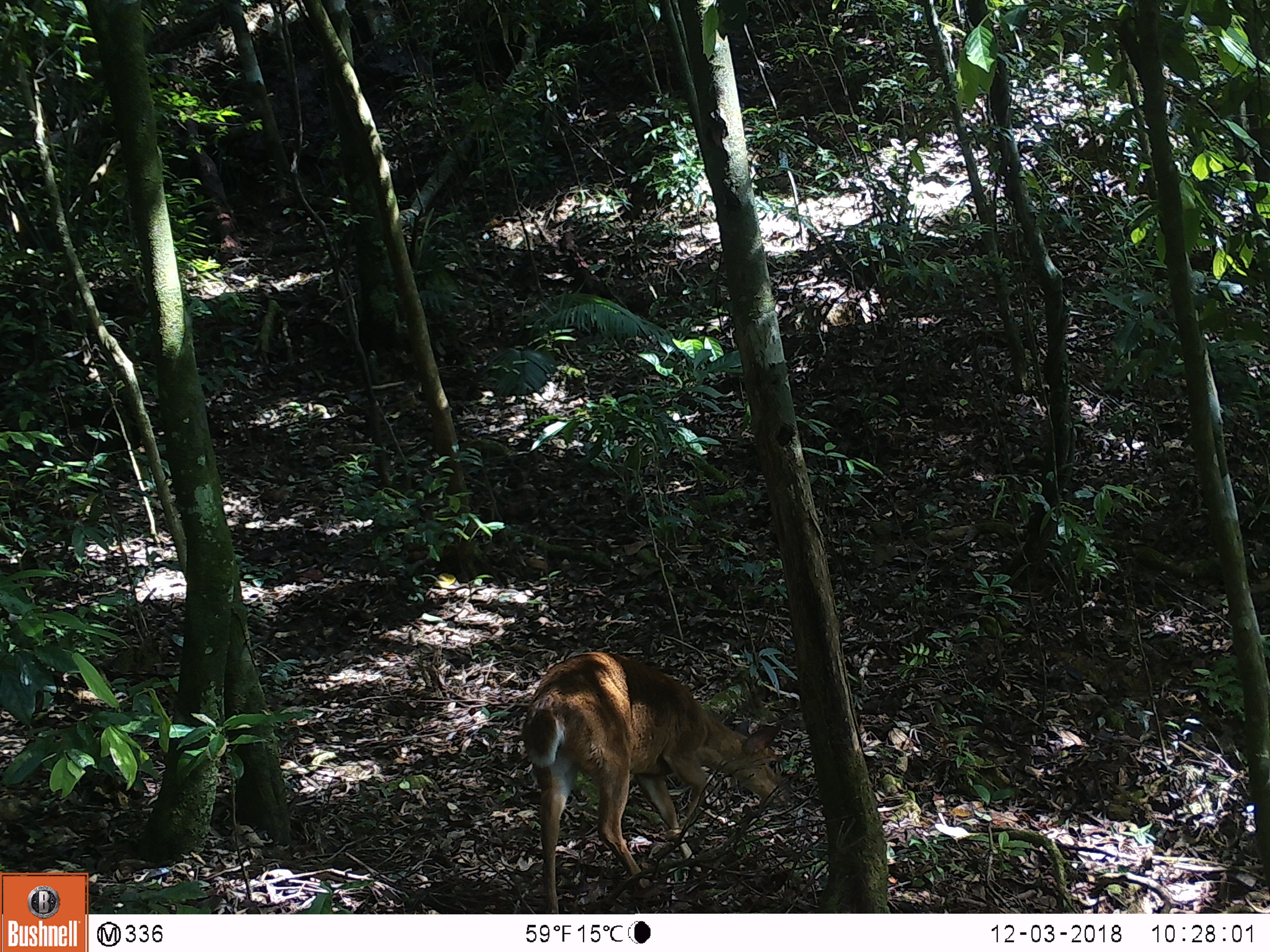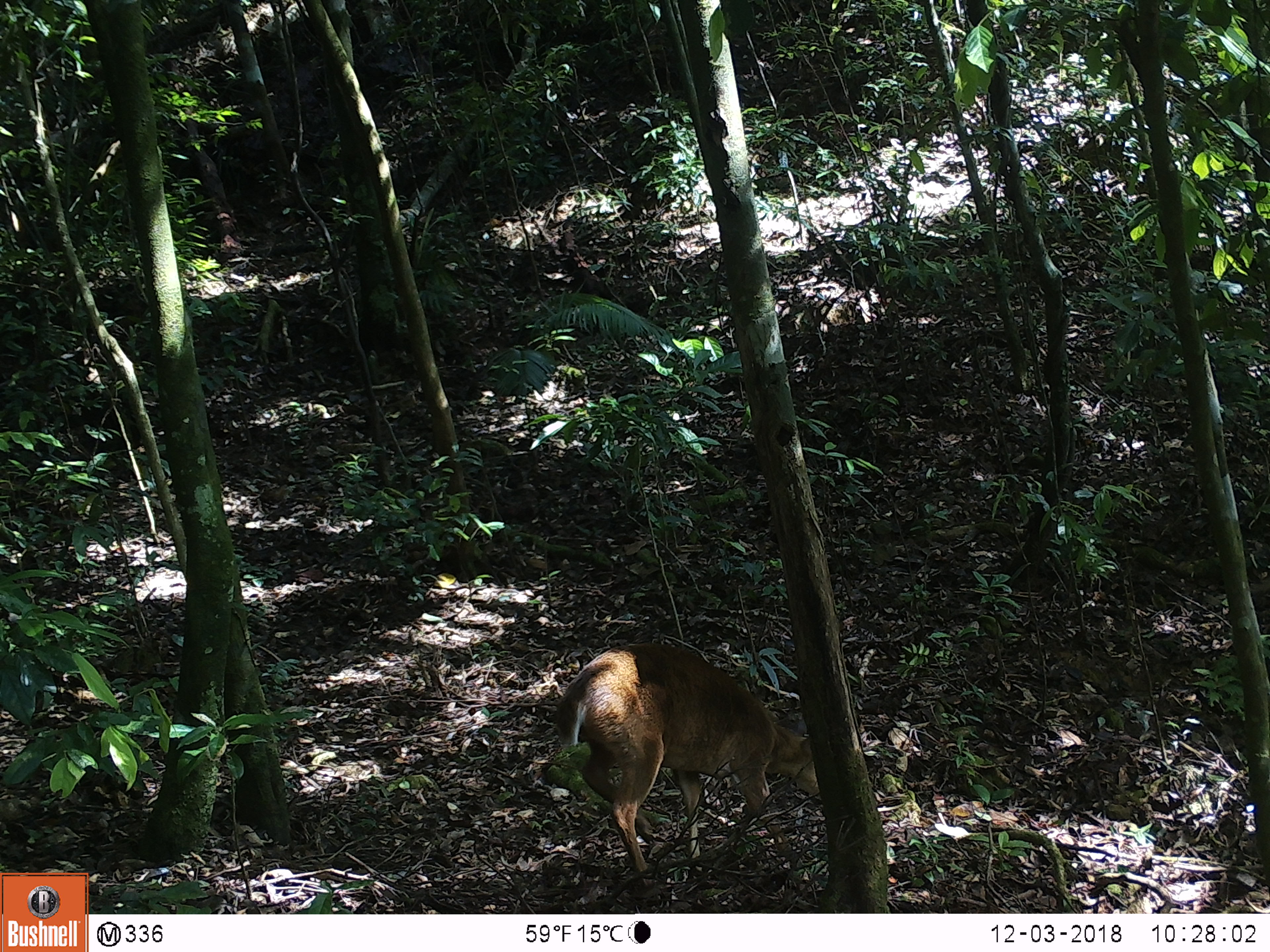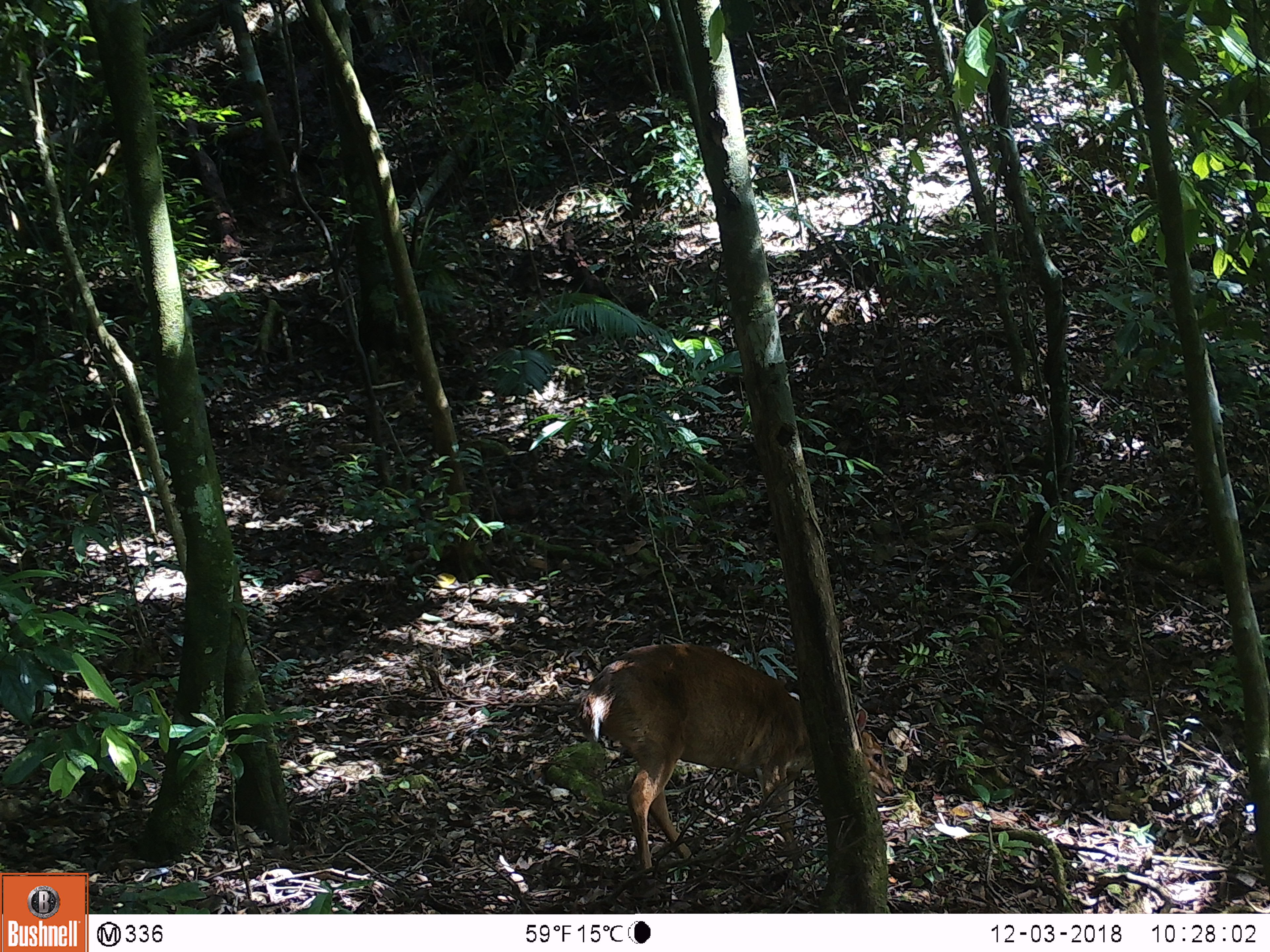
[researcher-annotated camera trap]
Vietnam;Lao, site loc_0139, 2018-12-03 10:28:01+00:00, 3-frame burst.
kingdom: Animalia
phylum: Chordata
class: Mammalia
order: Artiodactyla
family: Cervidae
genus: Muntiacus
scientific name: Muntiacus vuquangensis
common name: large-antlered muntjac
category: large antlered muntjac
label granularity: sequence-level